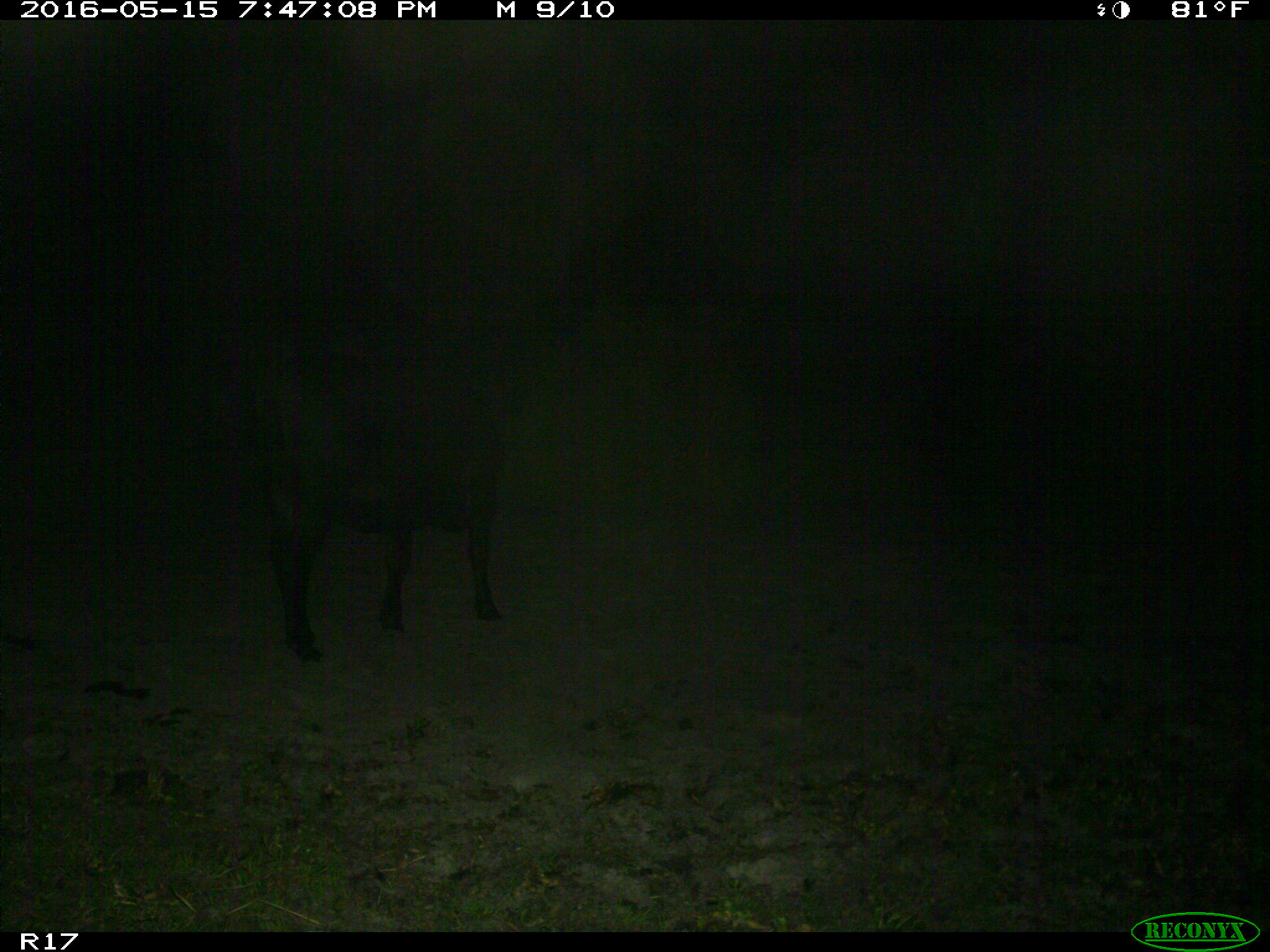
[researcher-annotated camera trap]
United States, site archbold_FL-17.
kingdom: Animalia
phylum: Chordata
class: Mammalia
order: Artiodactyla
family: Bovidae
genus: Bos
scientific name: Bos taurus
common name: domestic cow